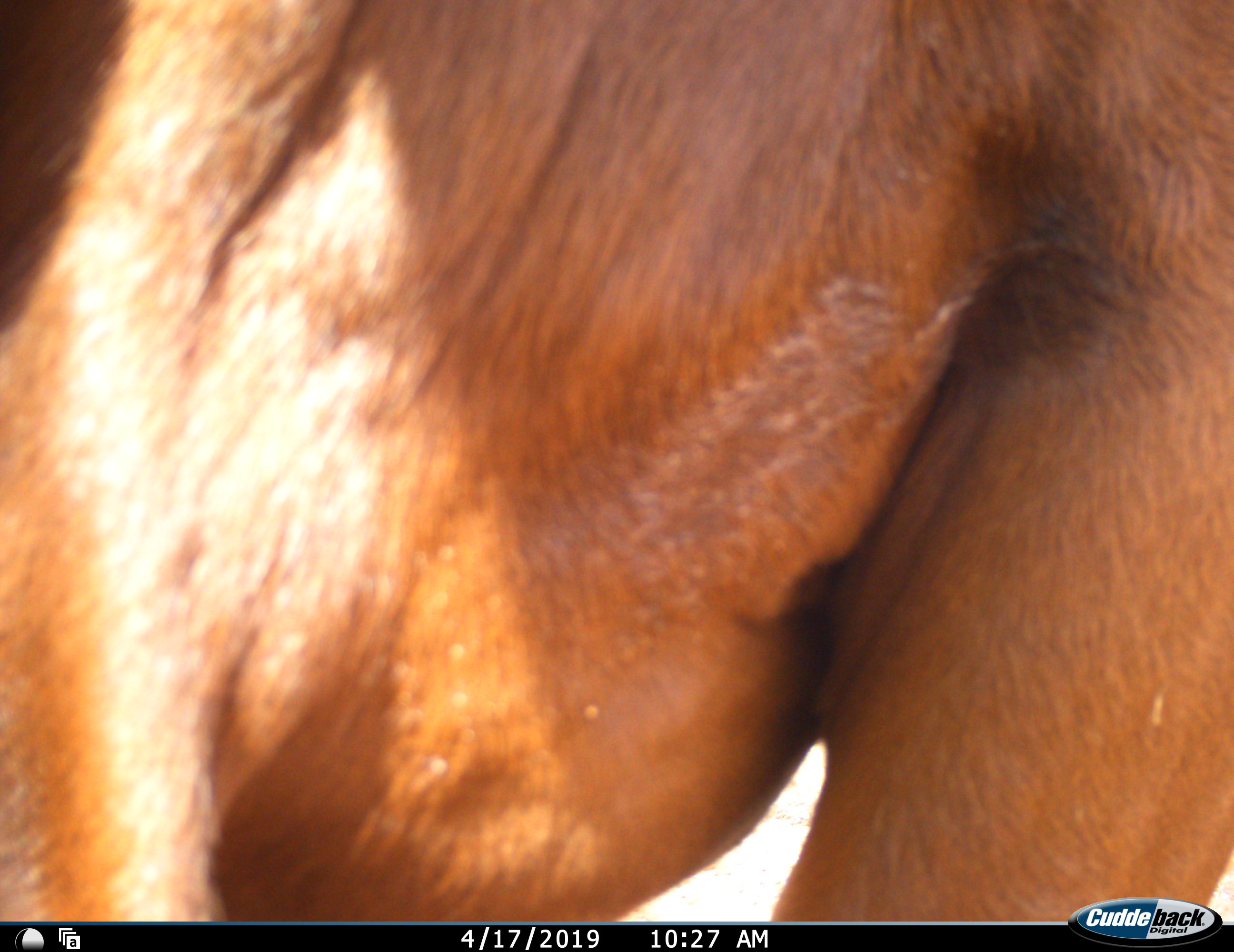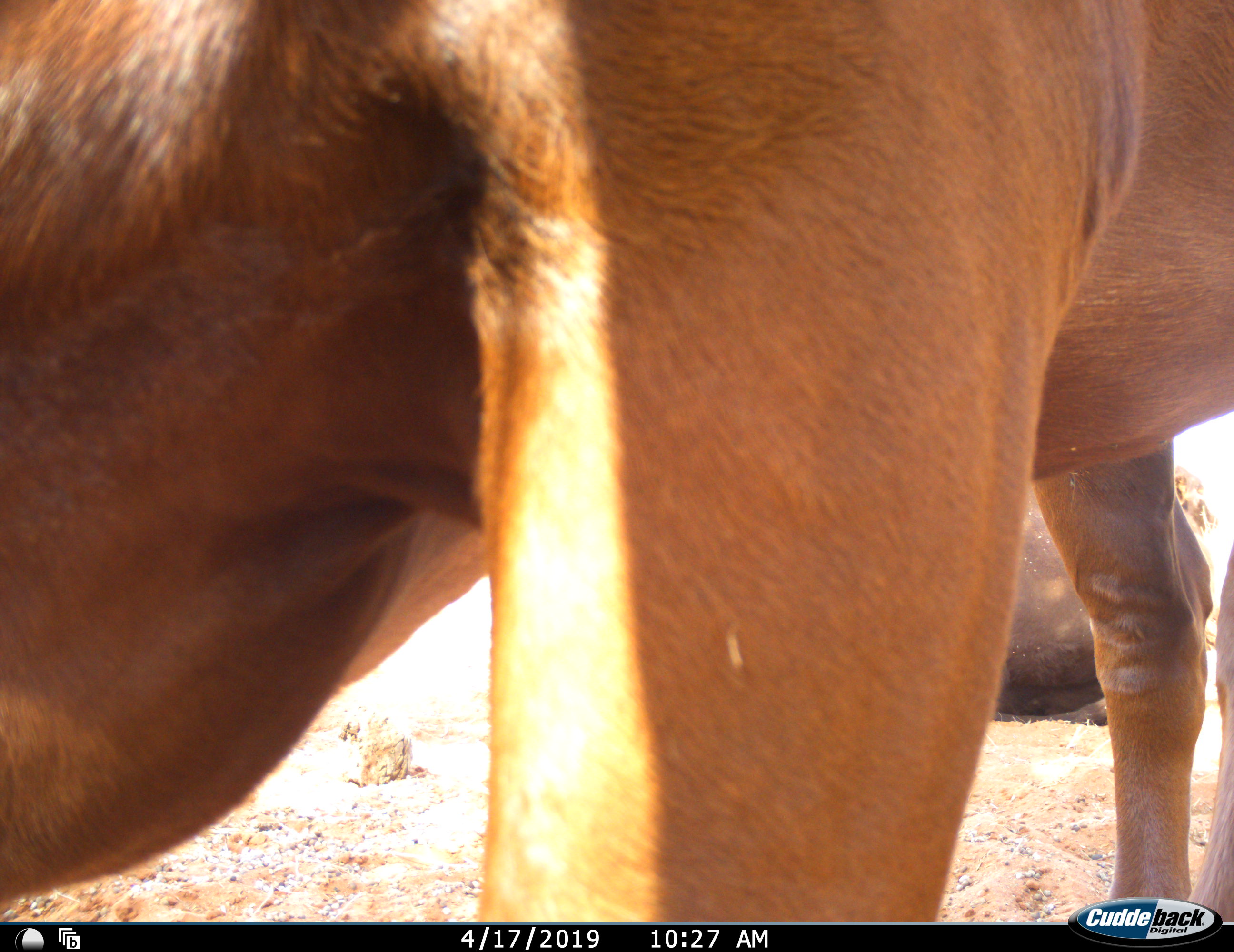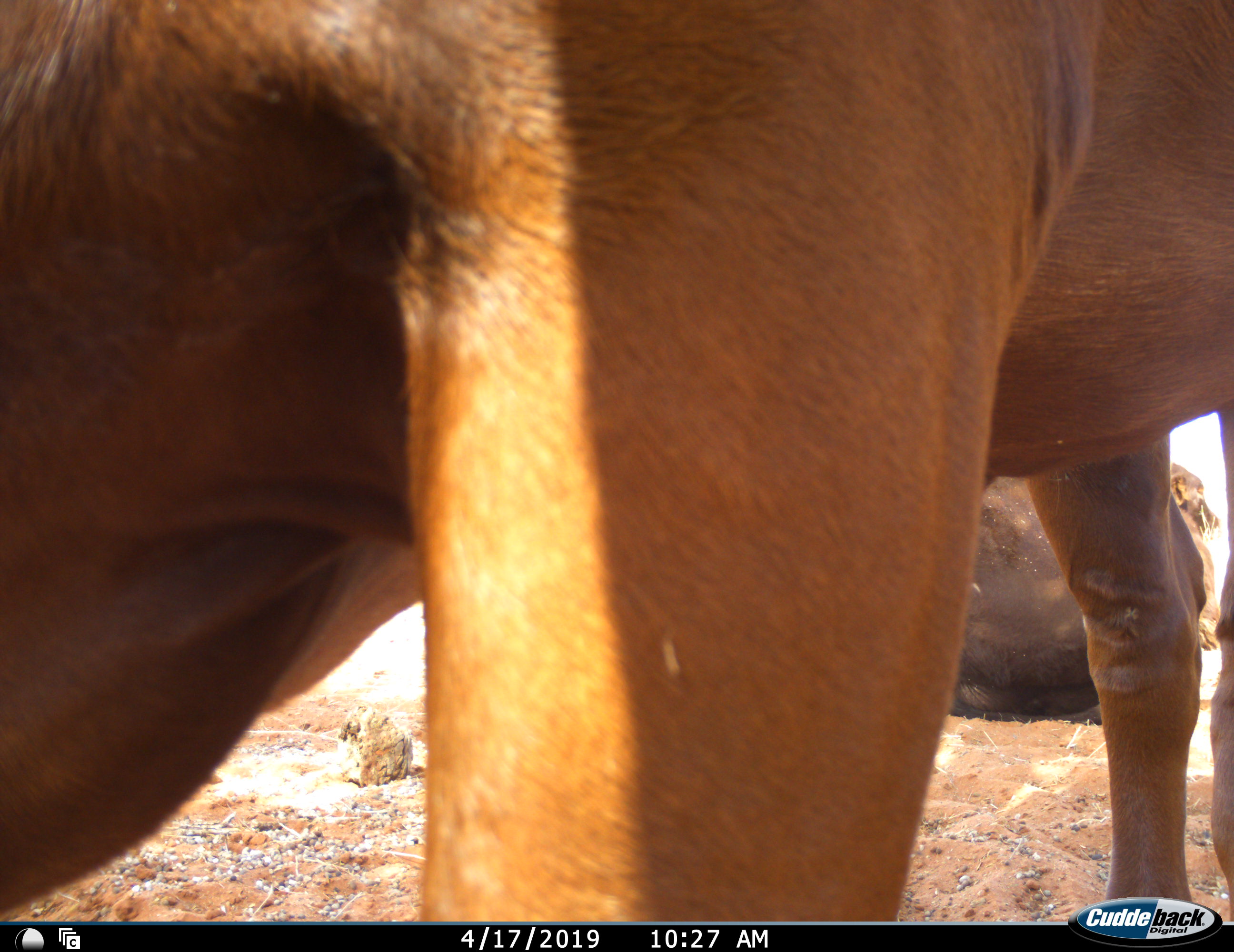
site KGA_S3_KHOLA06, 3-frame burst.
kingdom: Animalia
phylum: Chordata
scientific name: Vertebrata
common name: domestic animal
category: domesticanimal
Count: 2.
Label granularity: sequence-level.